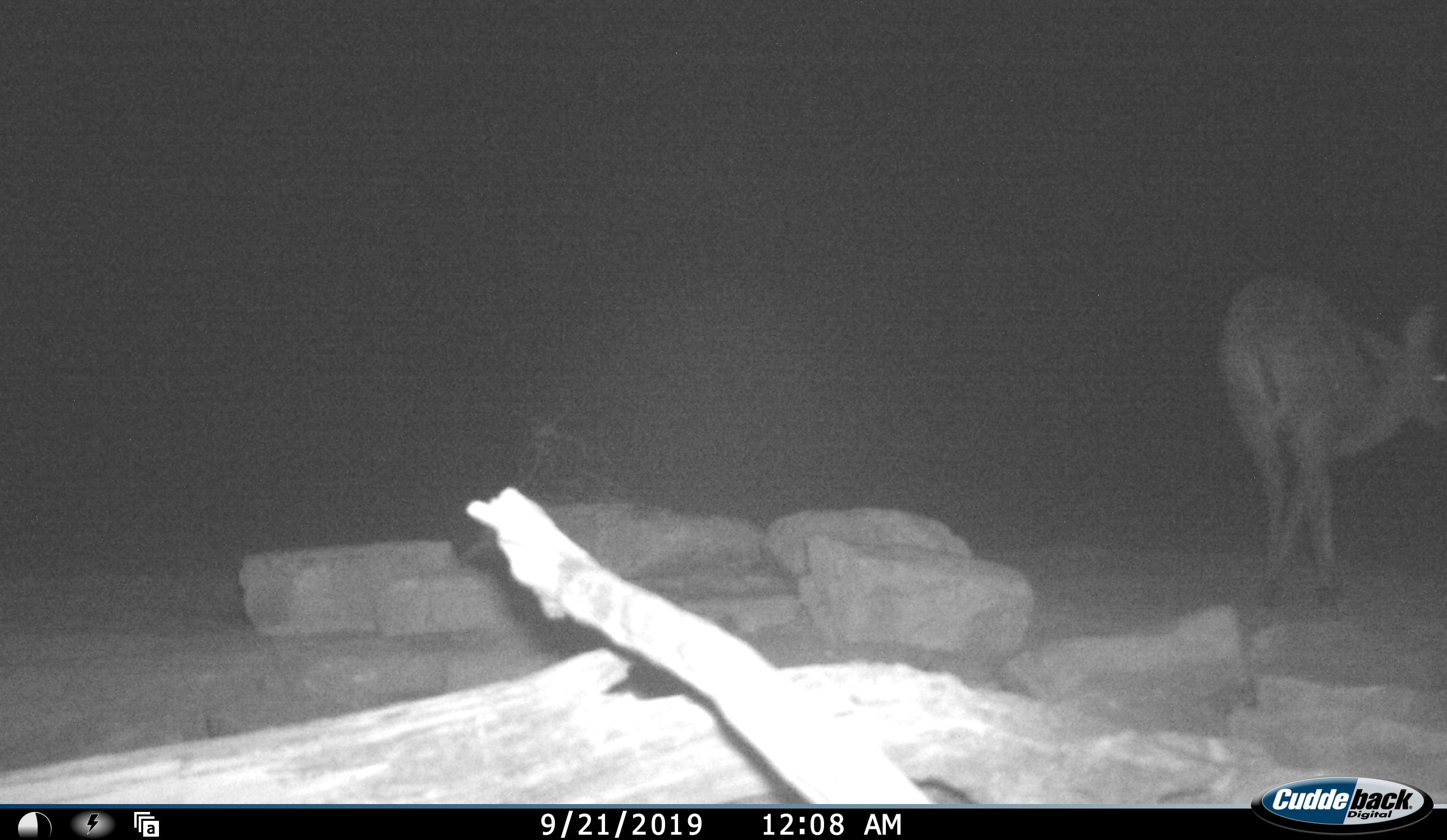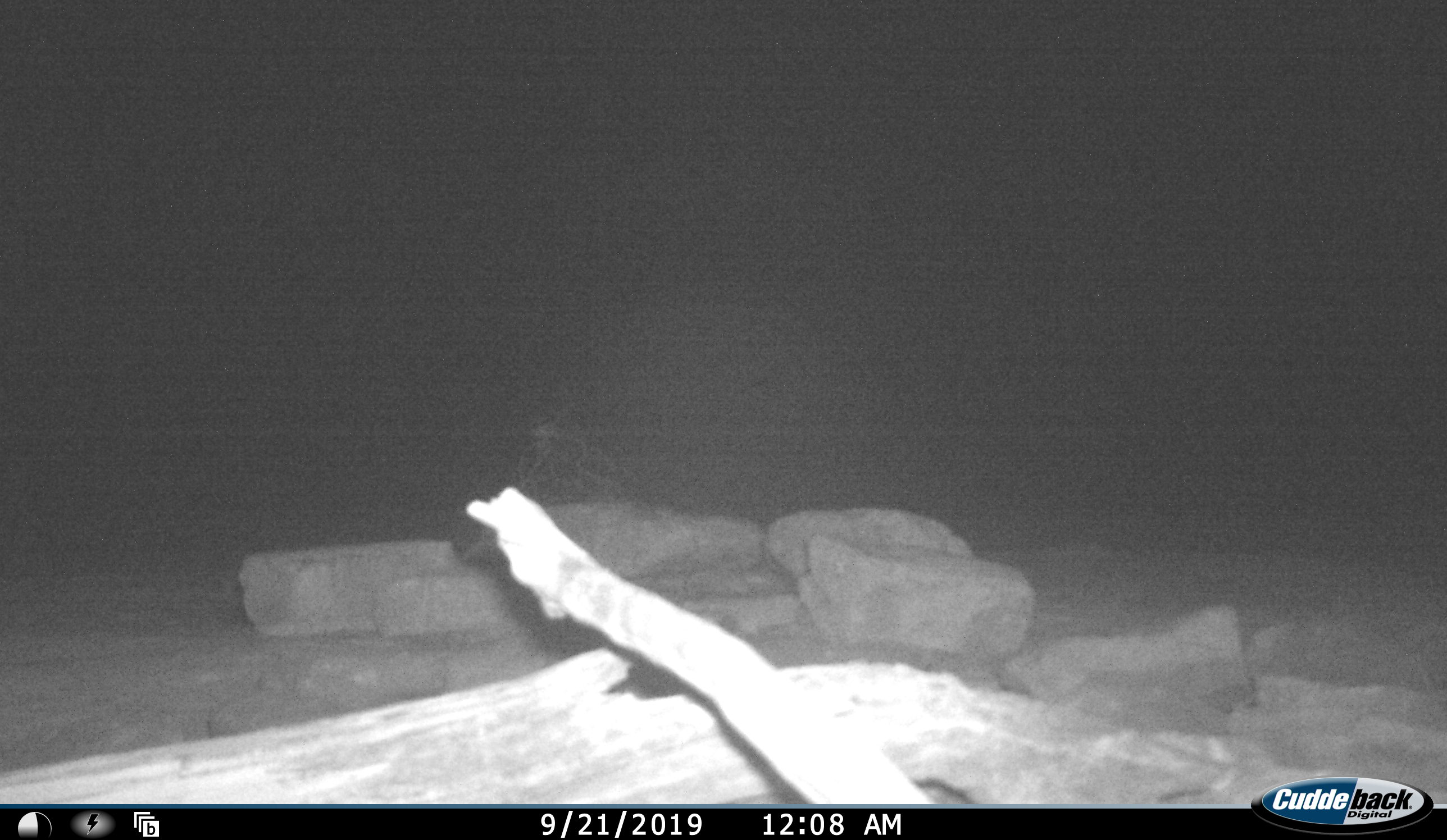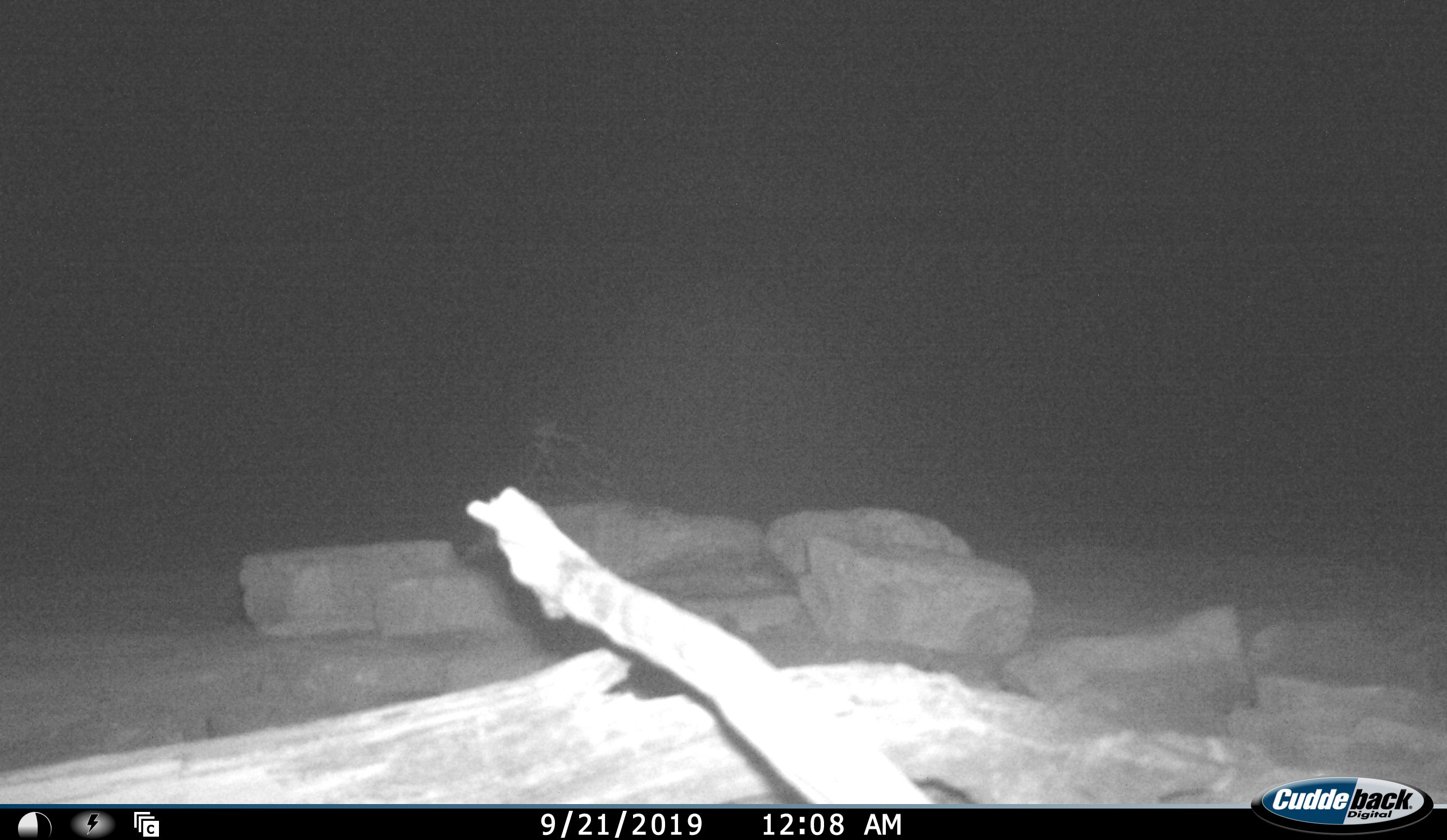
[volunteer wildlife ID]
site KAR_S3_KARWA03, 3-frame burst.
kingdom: Animalia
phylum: Chordata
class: Mammalia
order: Artiodactyla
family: Bovidae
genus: Sylvicapra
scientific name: Sylvicapra grimmia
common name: common duiker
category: duikercommongrey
Duikercommongrey (common duiker) (Sylvicapra grimmia), count 1. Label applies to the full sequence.